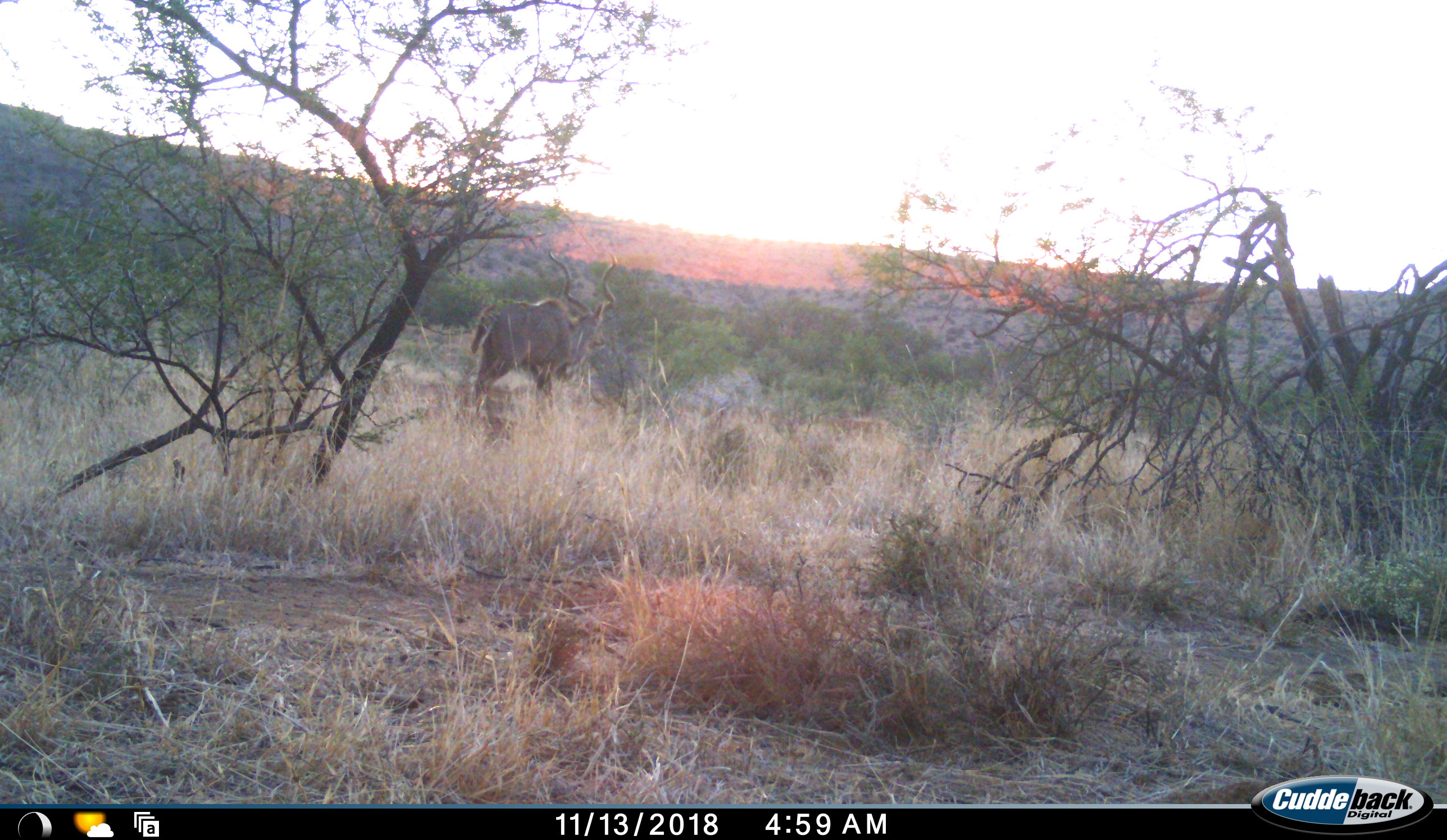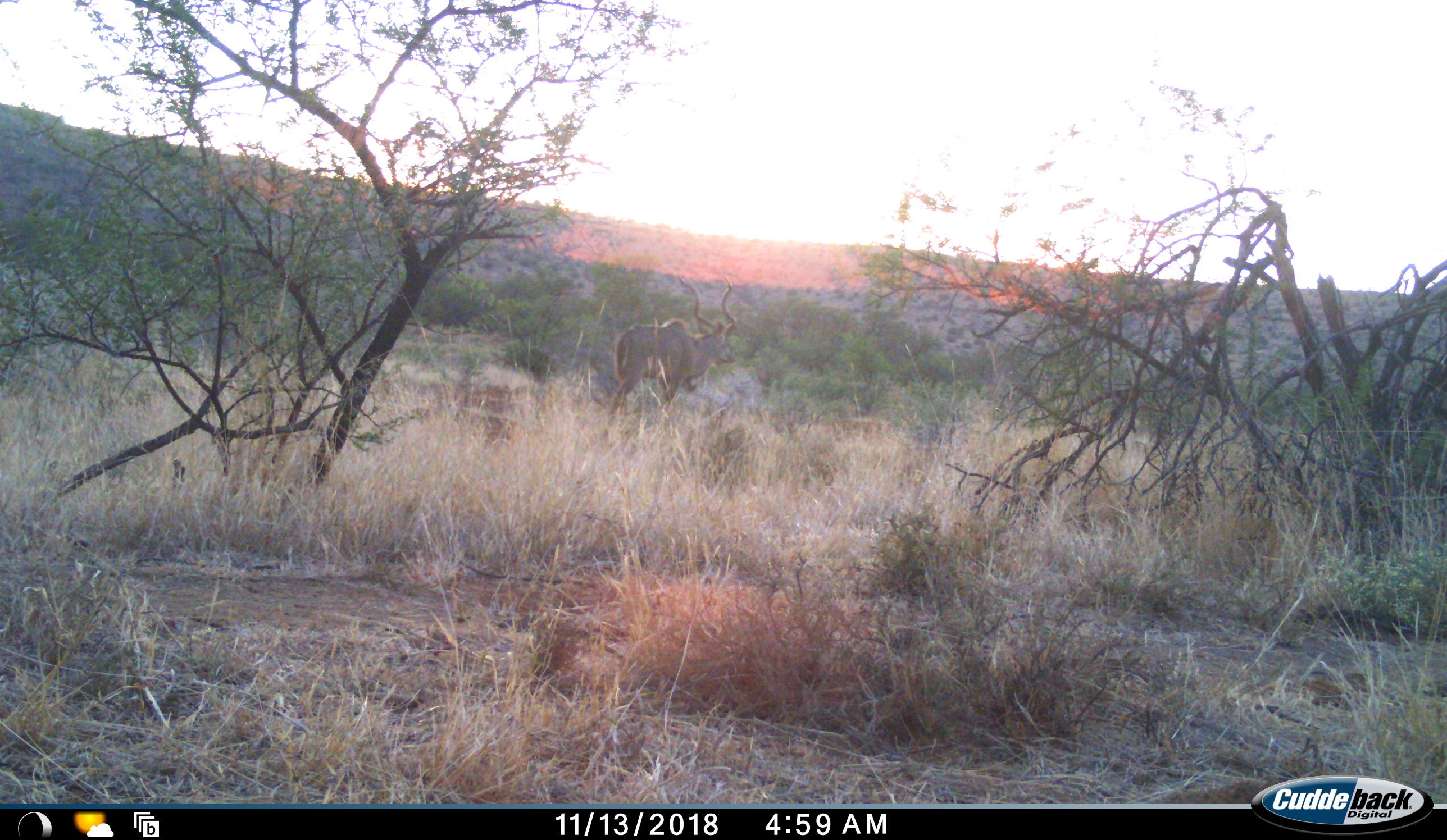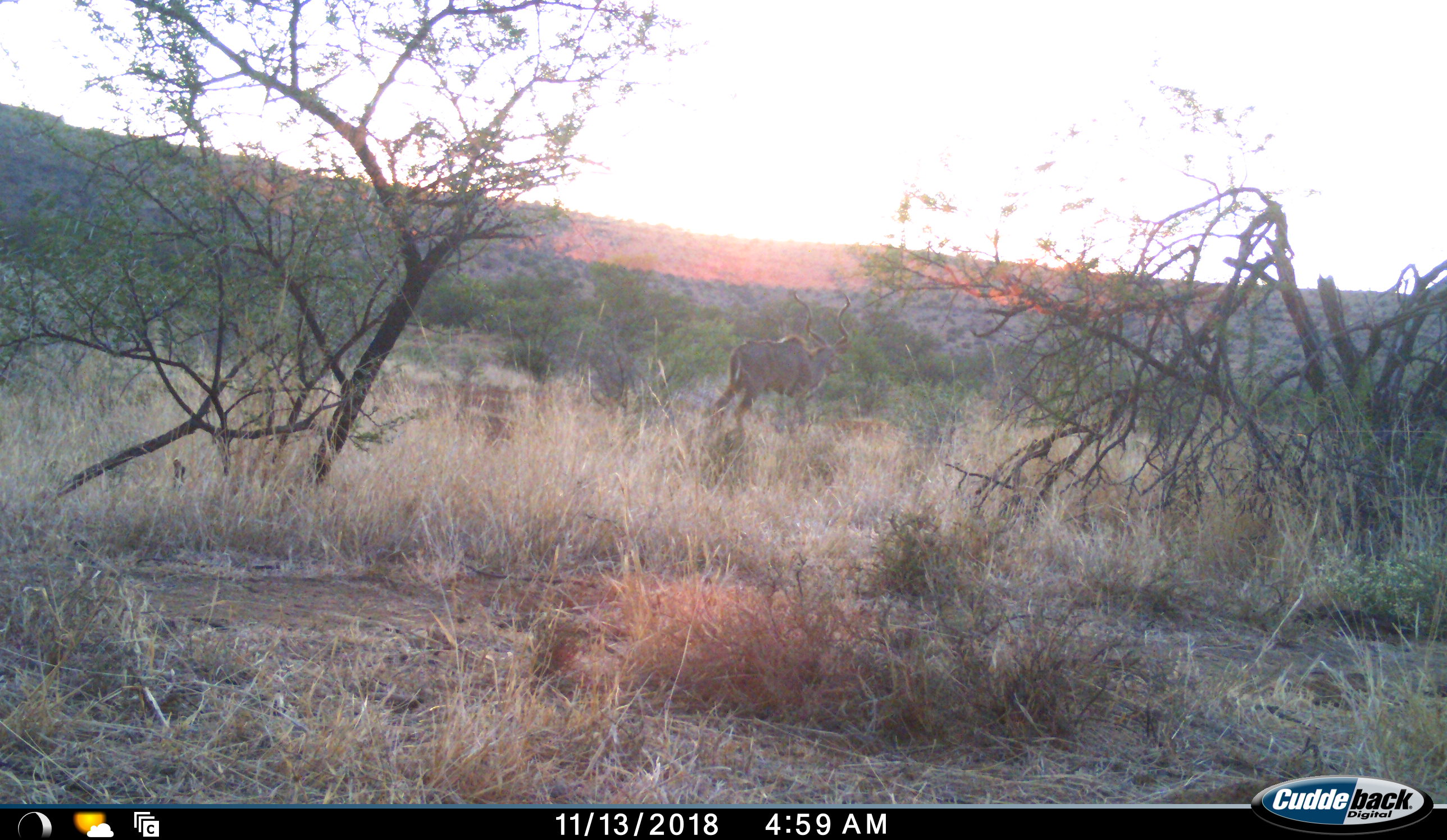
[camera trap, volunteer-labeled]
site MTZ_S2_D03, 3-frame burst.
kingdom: Animalia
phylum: Chordata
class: Mammalia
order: Artiodactyla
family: Bovidae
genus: Tragelaphus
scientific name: Tragelaphus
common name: kudu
Kudu (Tragelaphus), count 1. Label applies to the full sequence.